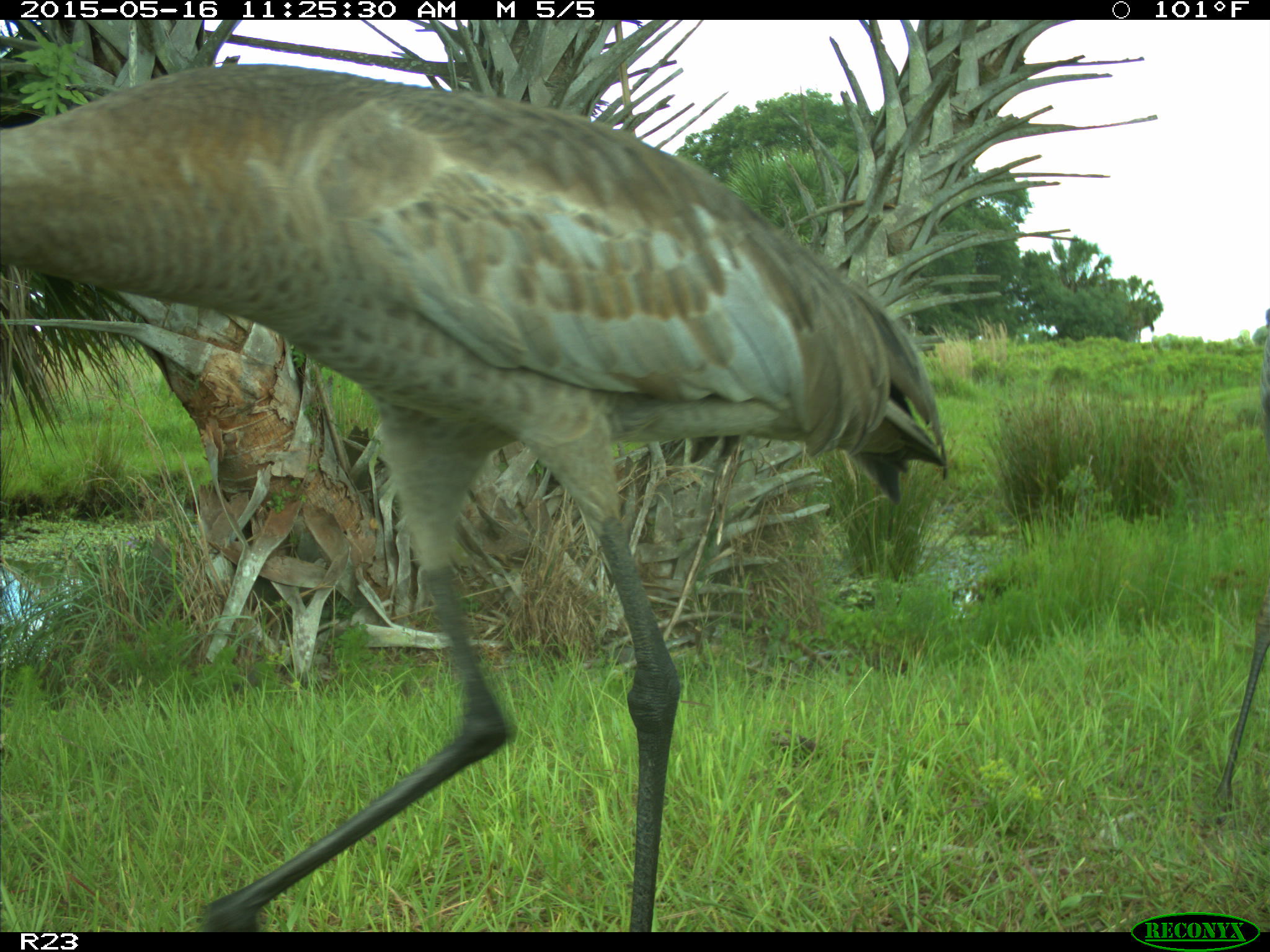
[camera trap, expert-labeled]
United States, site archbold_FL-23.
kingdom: Animalia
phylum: Chordata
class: Mammalia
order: Artiodactyla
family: Bovidae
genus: Bos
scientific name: Bos taurus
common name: domestic cow